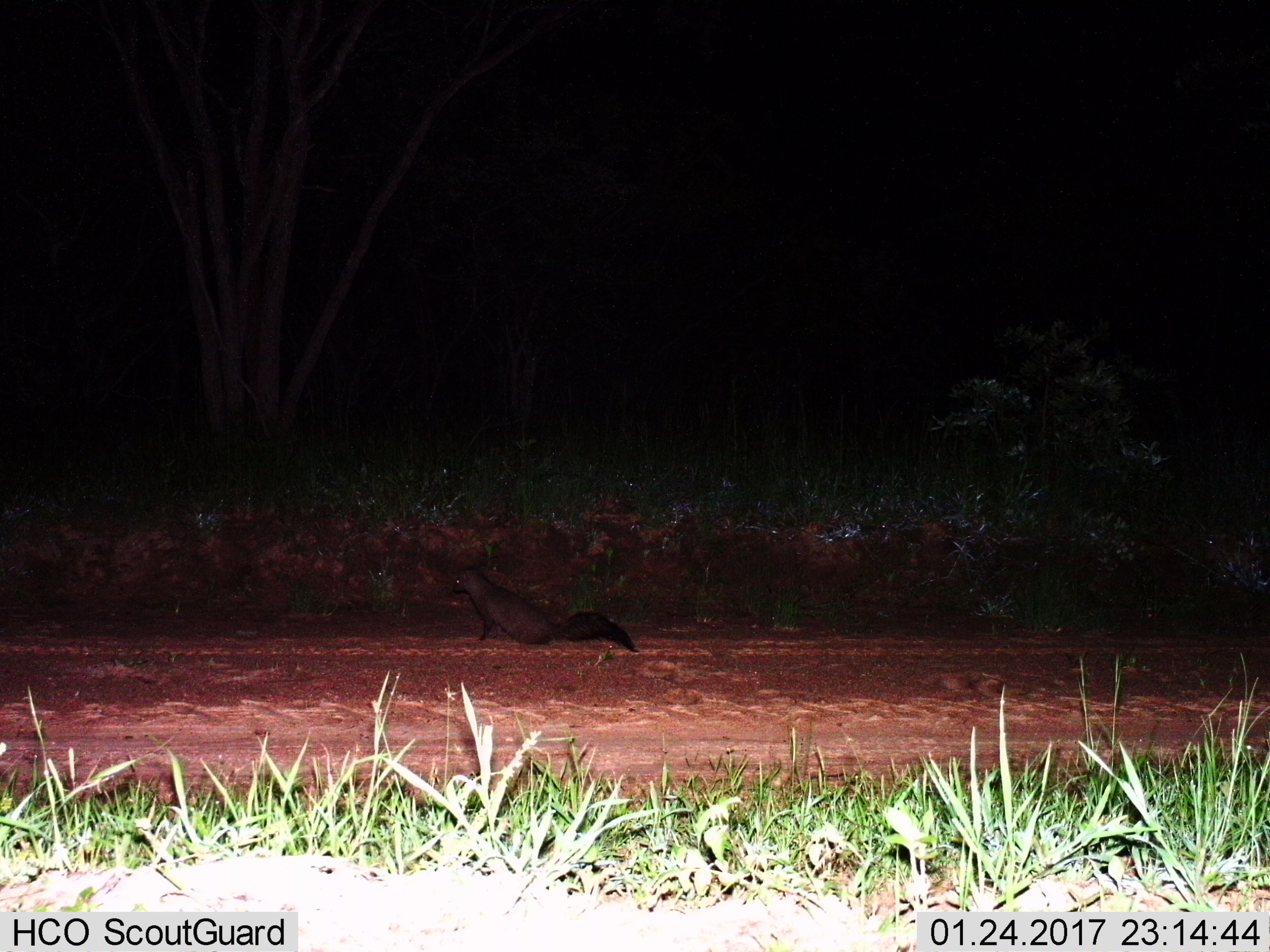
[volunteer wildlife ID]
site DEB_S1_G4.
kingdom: Animalia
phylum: Chordata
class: Mammalia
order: Carnivora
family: Herpestidae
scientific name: Herpestidae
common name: mongoose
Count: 1.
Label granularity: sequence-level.